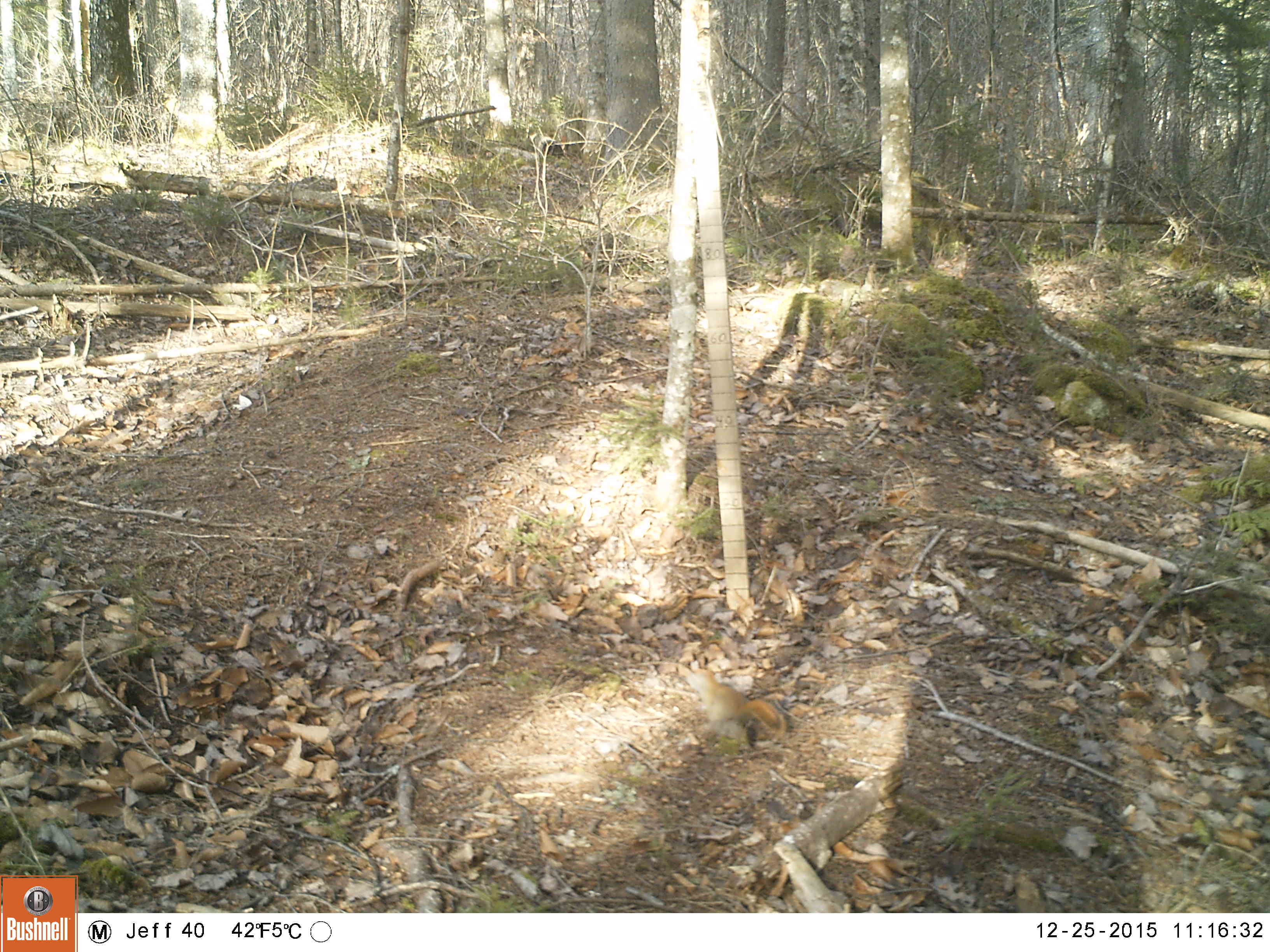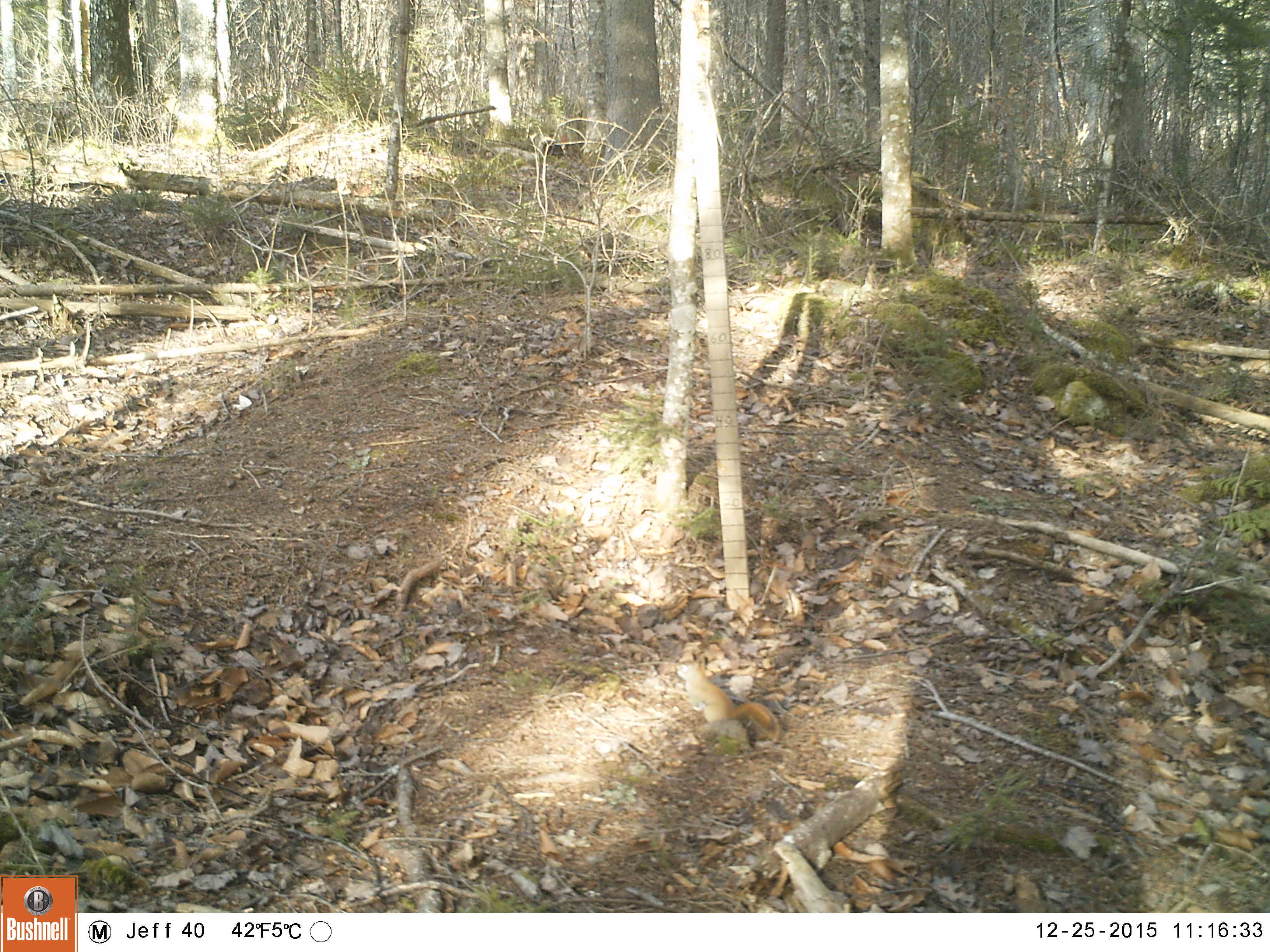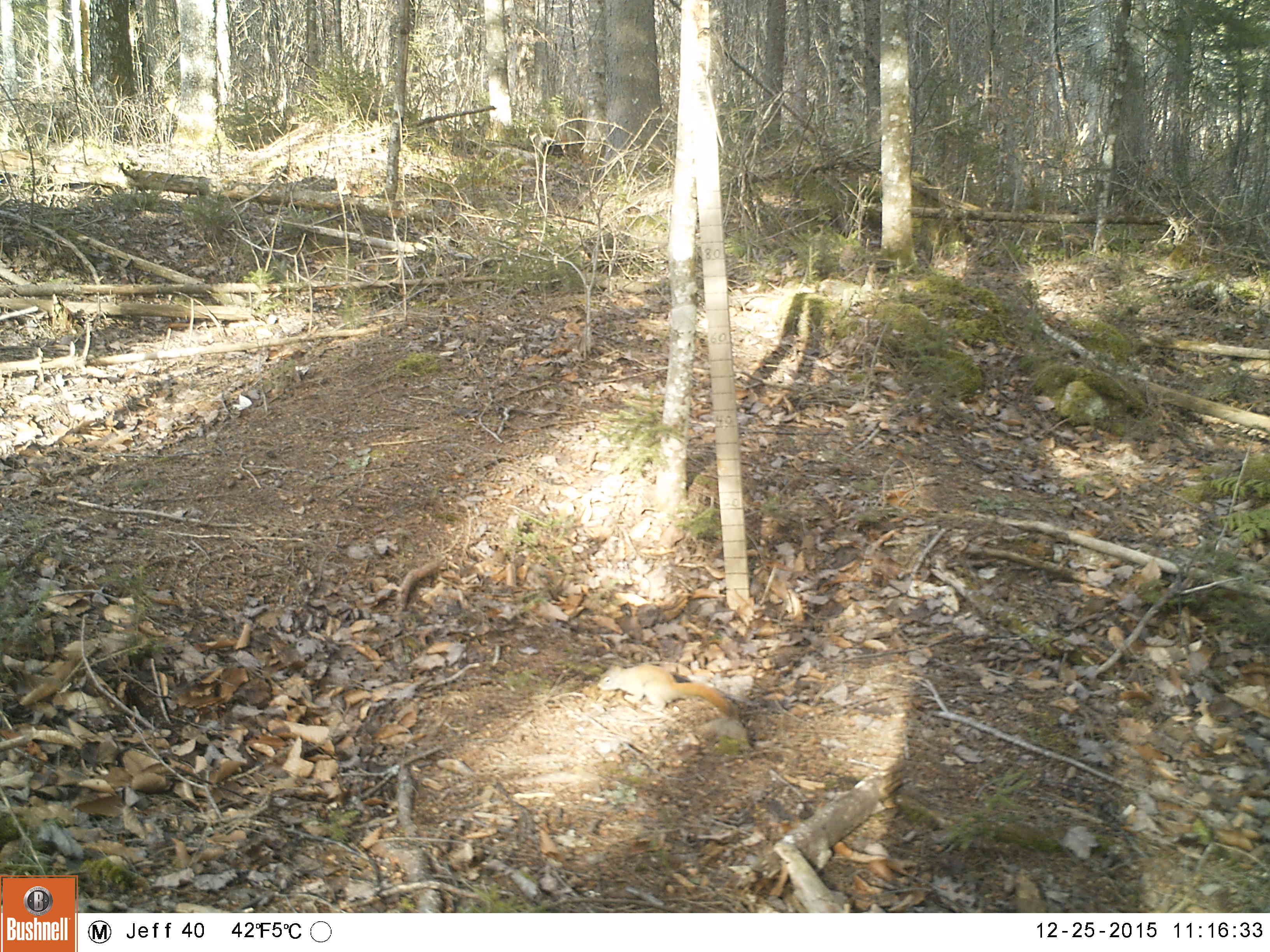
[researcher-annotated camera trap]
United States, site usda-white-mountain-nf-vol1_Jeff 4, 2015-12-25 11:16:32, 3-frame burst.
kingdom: Animalia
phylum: Chordata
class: Mammalia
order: Rodentia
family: Sciuridae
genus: Tamiasciurus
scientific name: Tamiasciurus hudsonicus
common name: red squirrel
Red squirrel (Tamiasciurus hudsonicus).